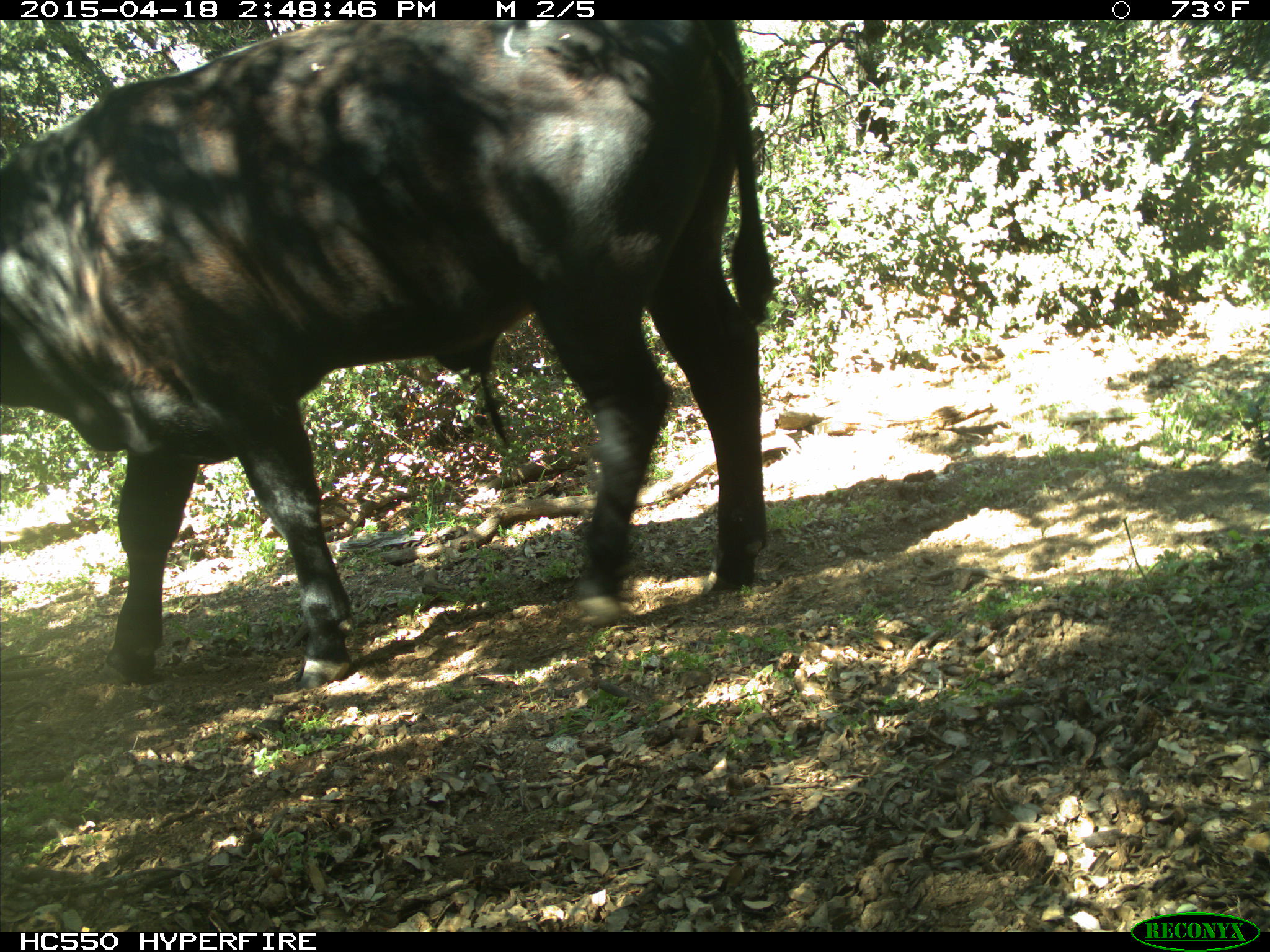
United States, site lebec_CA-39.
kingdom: Animalia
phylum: Chordata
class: Mammalia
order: Artiodactyla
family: Bovidae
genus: Bos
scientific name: Bos taurus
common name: domestic cow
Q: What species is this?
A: Bos taurus (domestic cow).